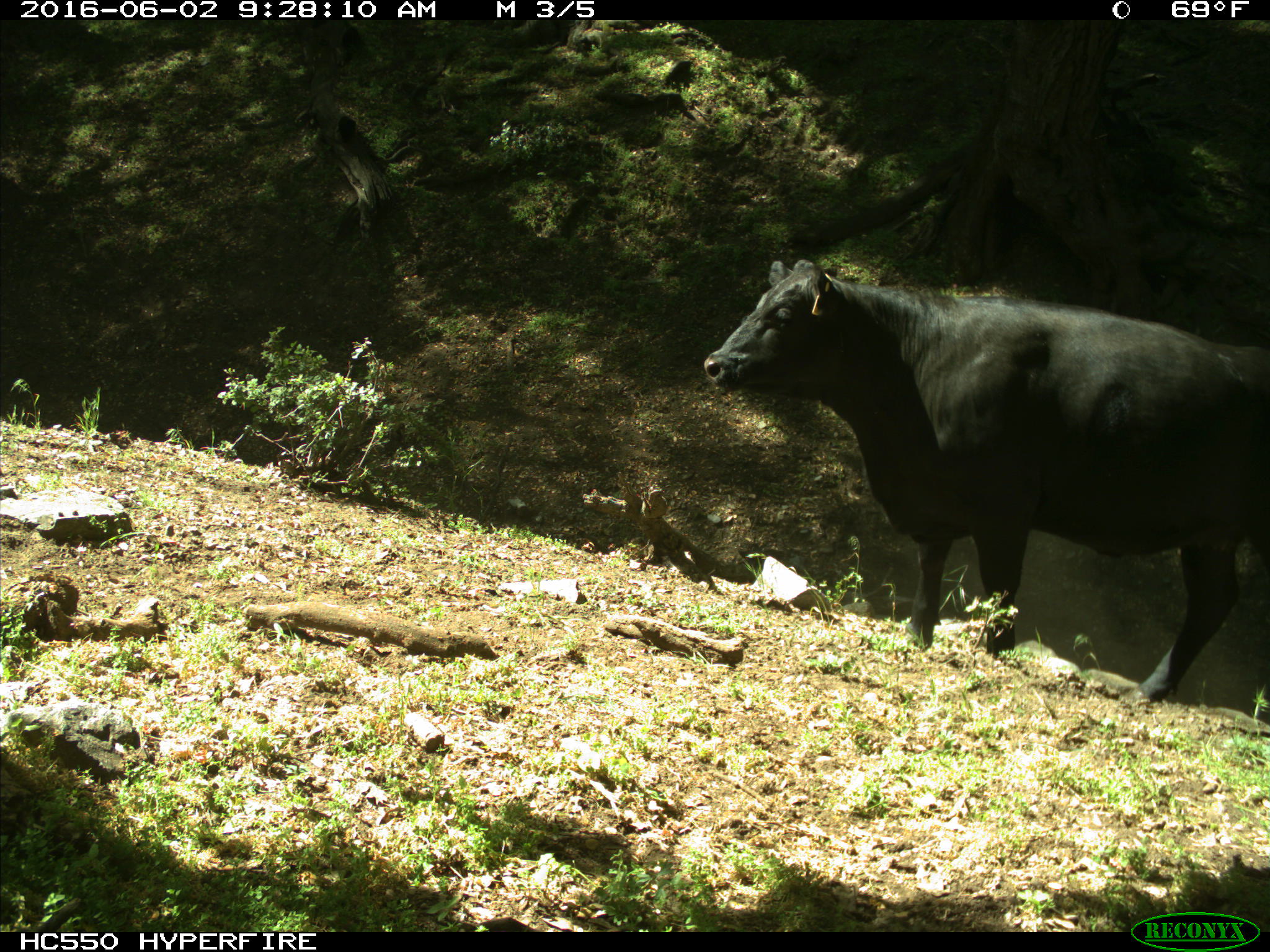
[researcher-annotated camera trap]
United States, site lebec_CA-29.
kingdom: Animalia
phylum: Chordata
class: Mammalia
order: Artiodactyla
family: Bovidae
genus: Bos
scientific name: Bos taurus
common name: domestic cow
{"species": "Bos taurus (domestic cow)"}